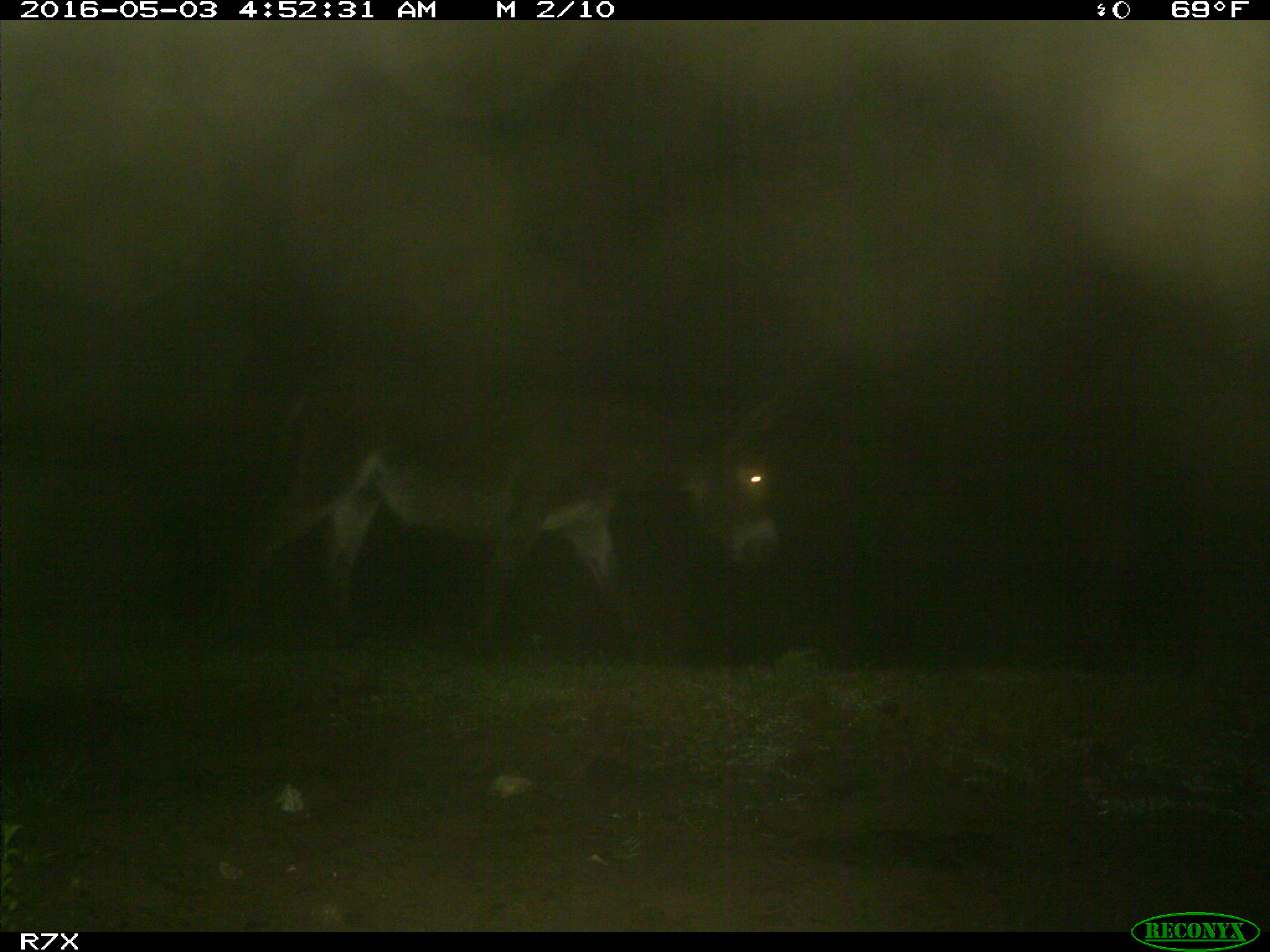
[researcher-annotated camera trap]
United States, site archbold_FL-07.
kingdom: Animalia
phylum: Chordata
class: Mammalia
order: Artiodactyla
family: Bovidae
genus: Bos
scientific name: Bos taurus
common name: domestic cow